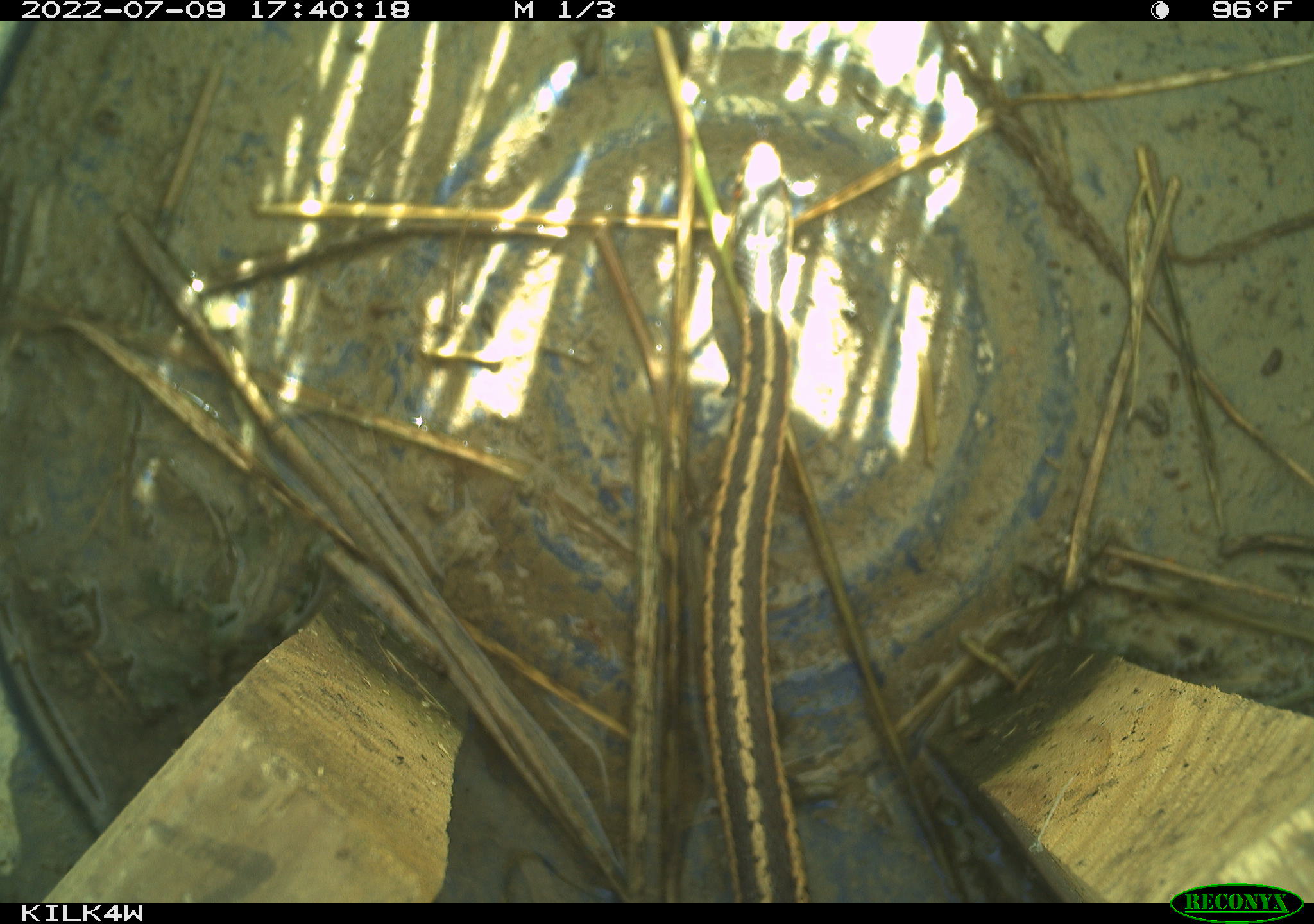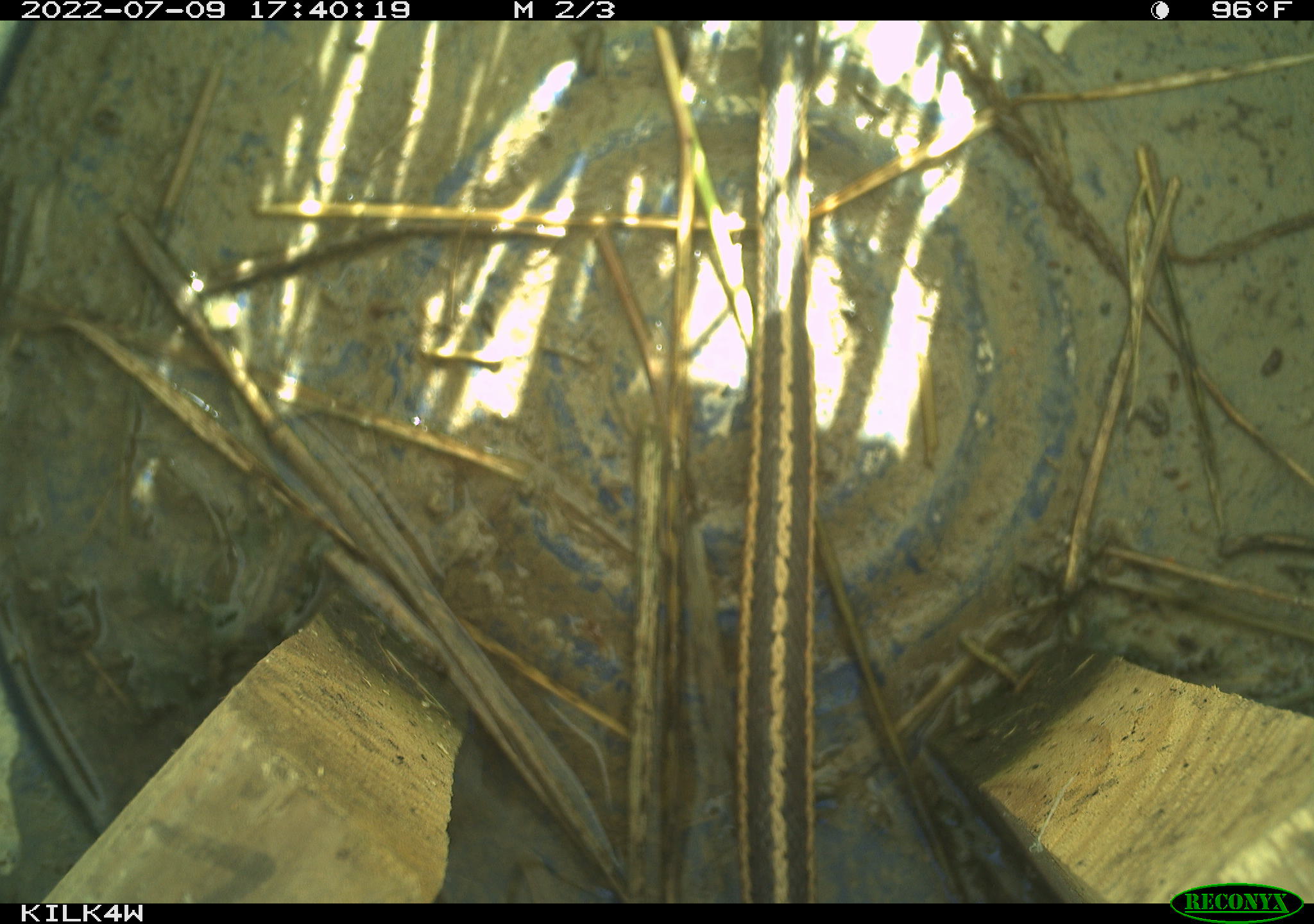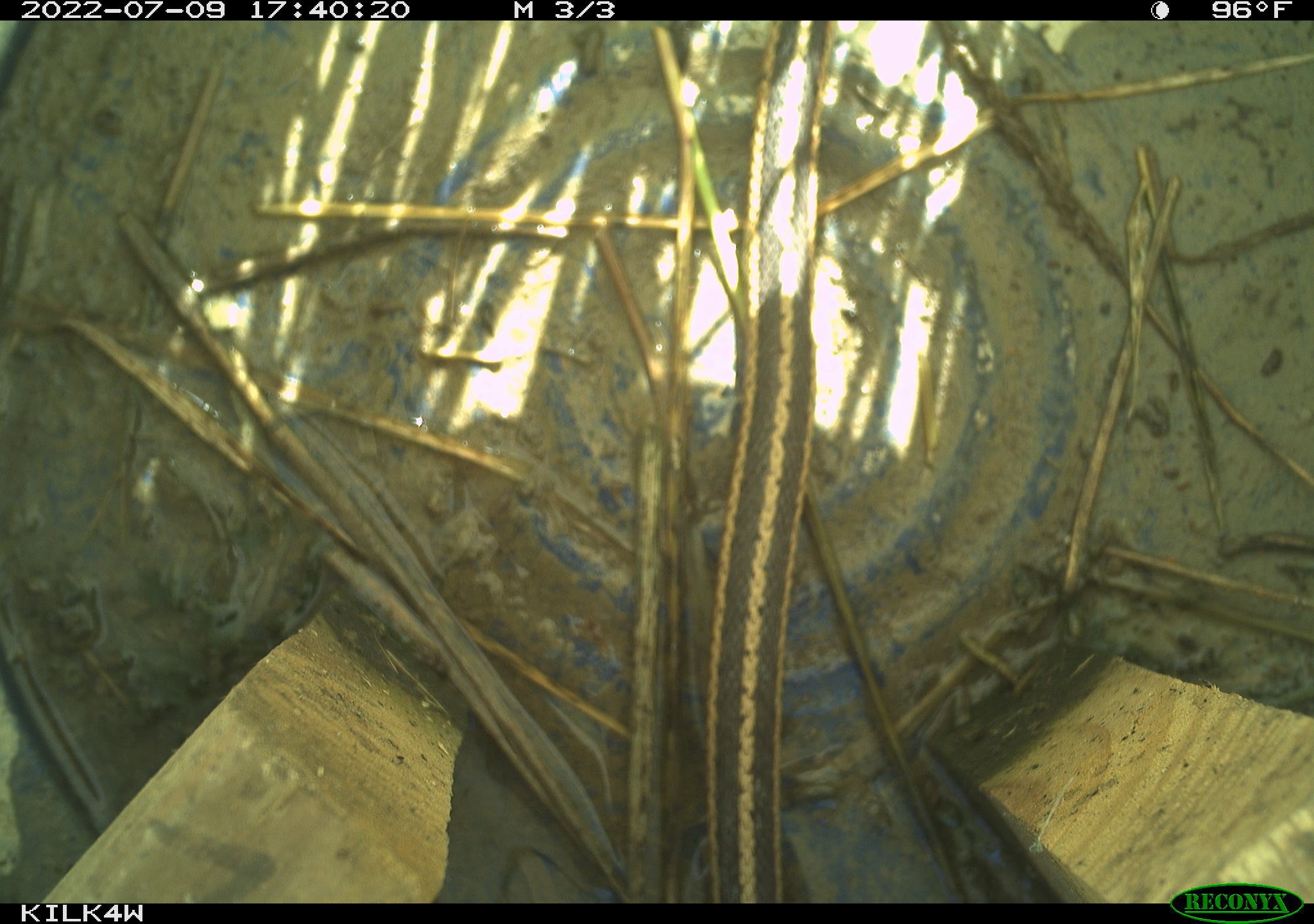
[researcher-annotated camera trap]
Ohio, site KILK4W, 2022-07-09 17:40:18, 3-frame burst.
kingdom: Animalia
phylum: Chordata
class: Reptilia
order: Squamata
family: Colubridae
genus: Thamnophis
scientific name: Thamnophis sirtalis sirtalis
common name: eastern gartersnake